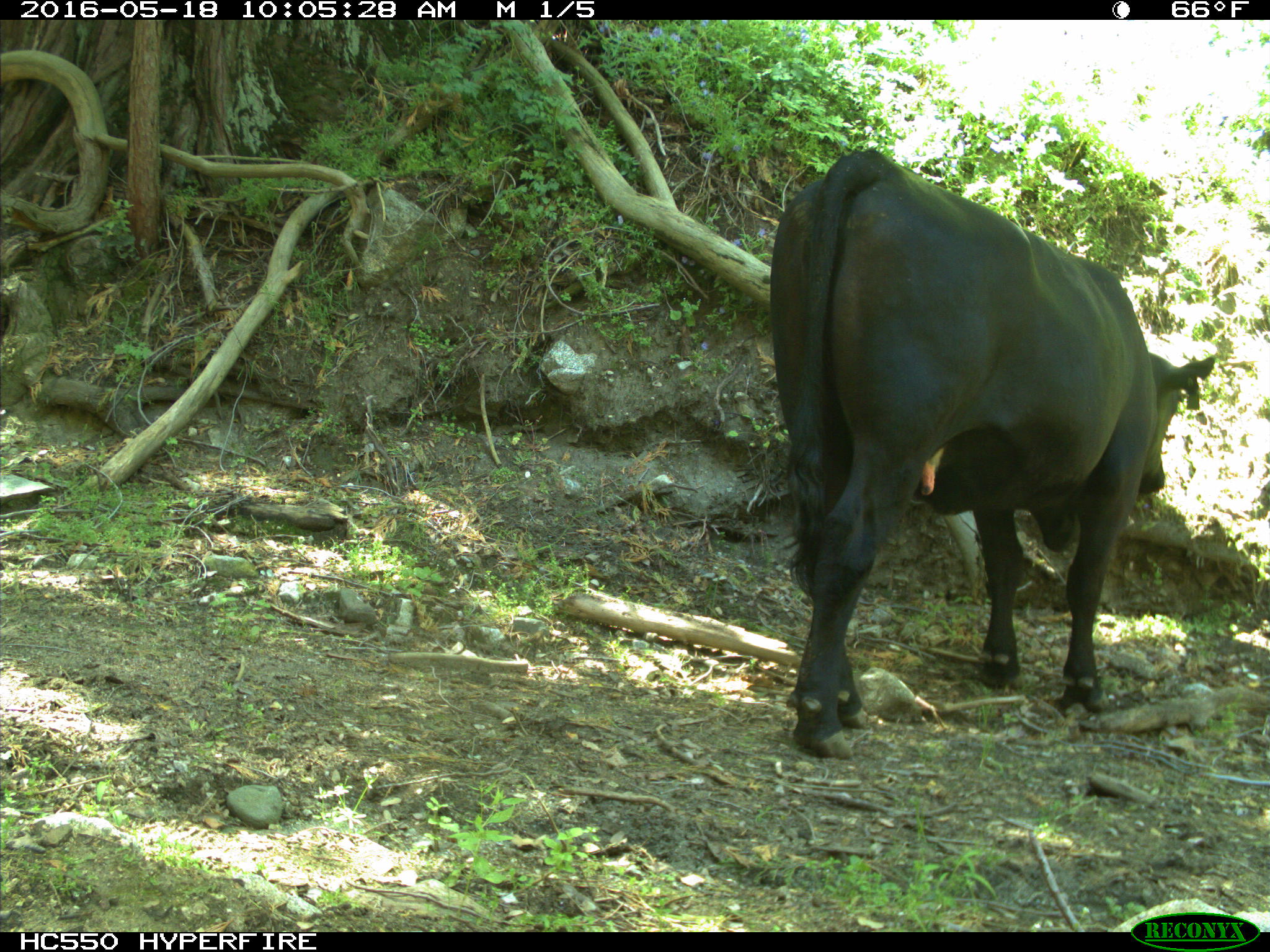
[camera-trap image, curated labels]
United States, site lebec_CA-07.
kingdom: Animalia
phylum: Chordata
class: Mammalia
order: Artiodactyla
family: Bovidae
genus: Bos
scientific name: Bos taurus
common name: domestic cow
Bos taurus (domestic cow).